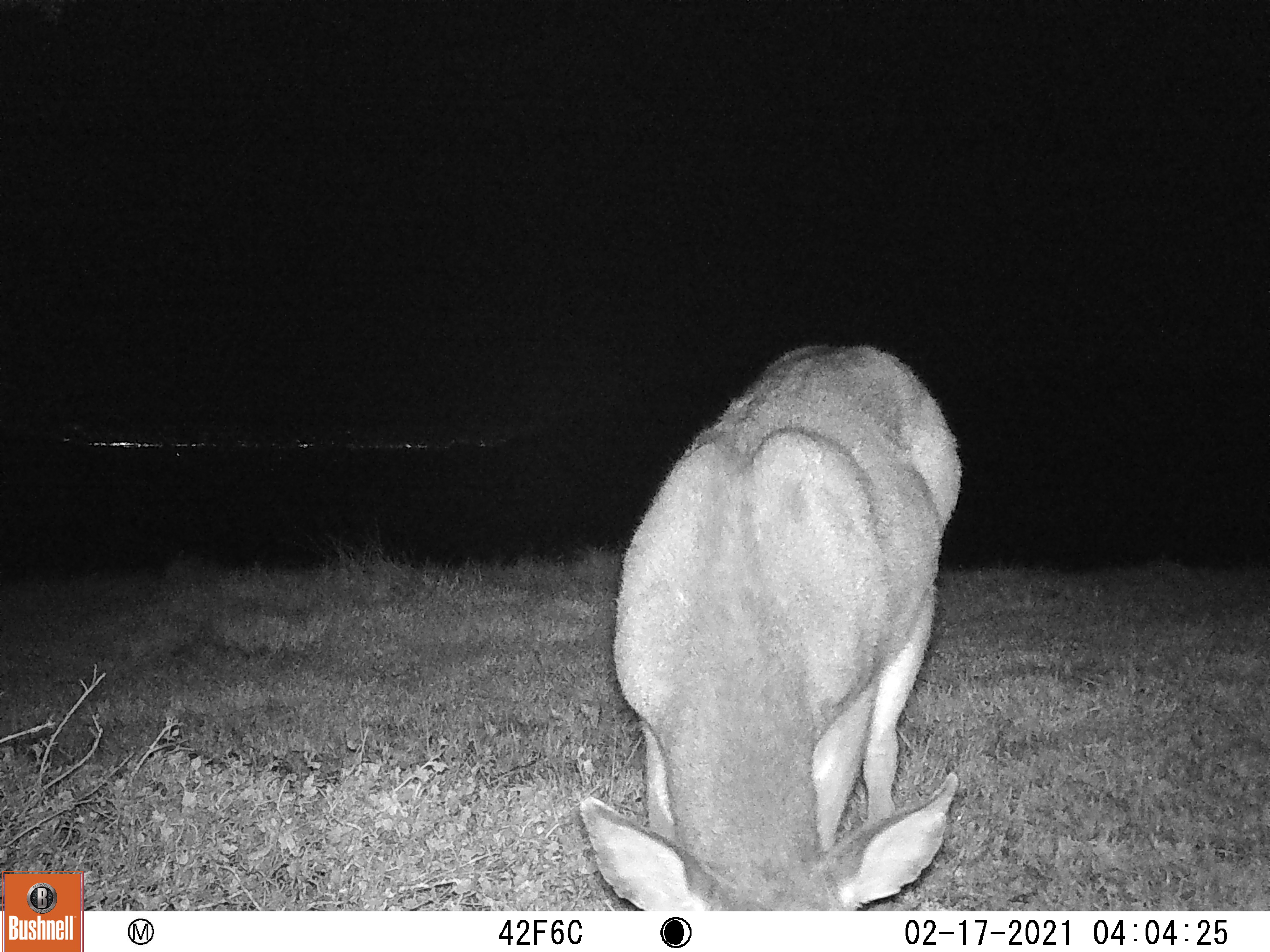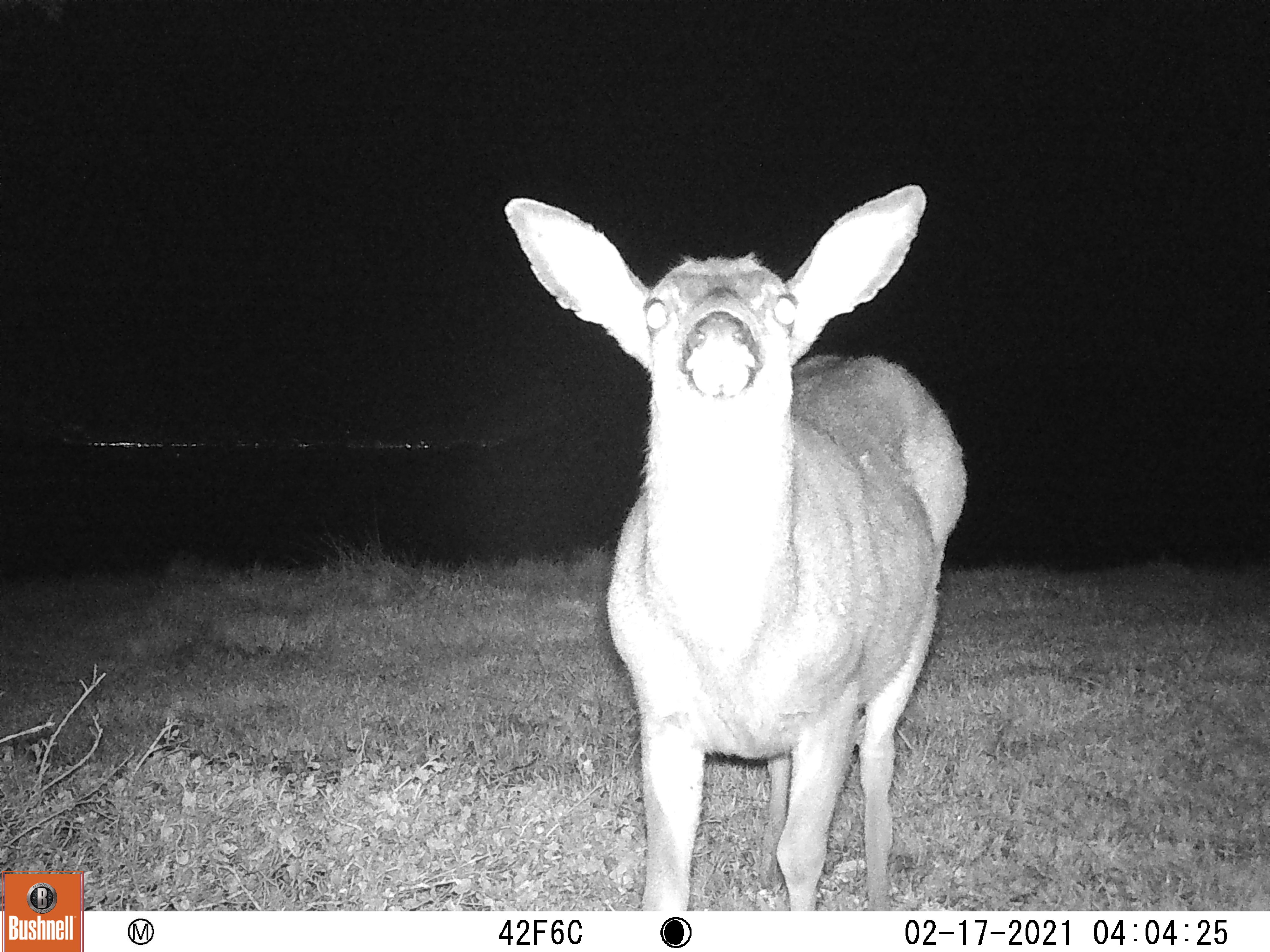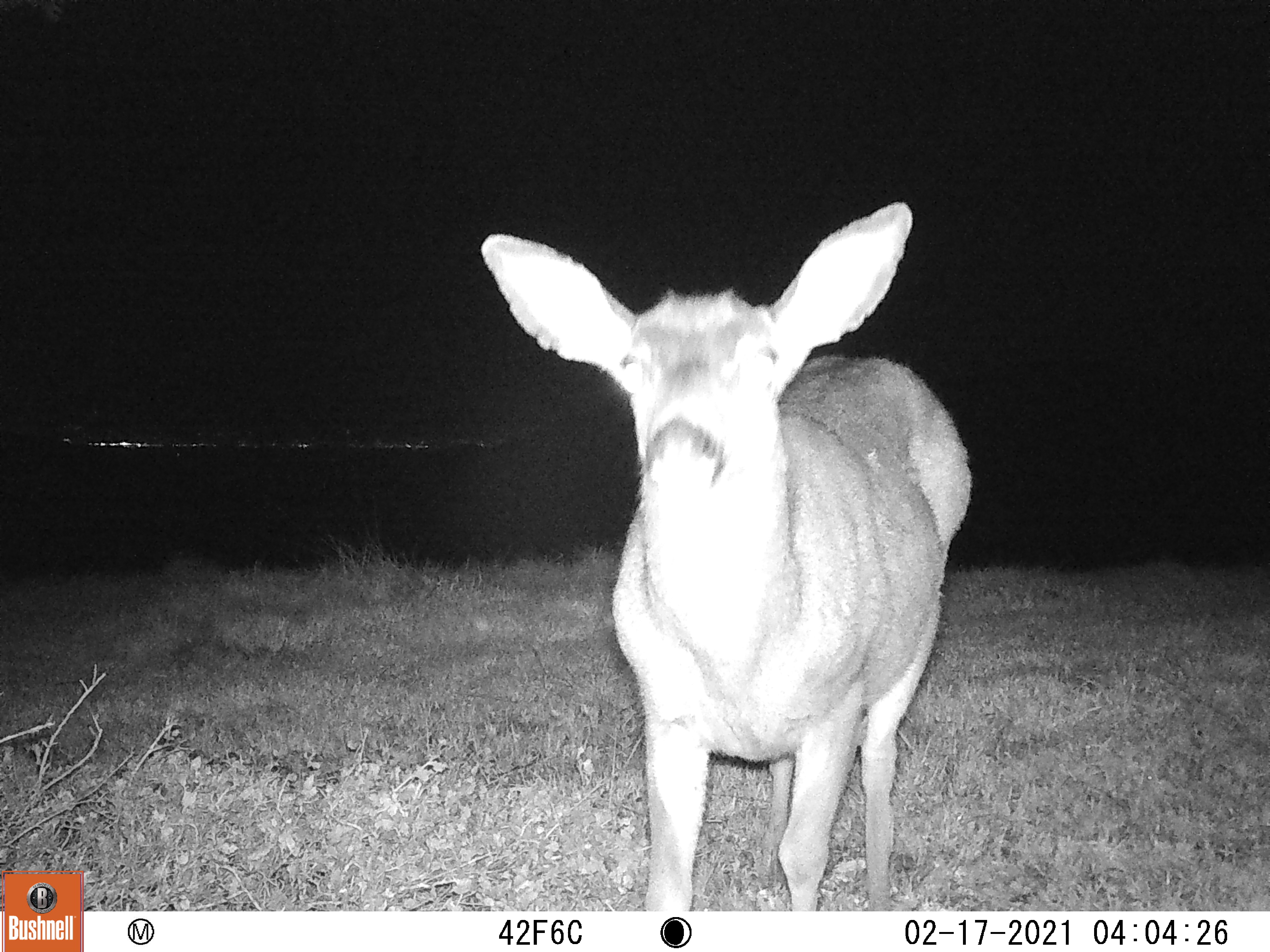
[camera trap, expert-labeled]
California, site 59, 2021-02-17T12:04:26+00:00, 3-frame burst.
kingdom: Animalia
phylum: Chordata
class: Mammalia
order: Artiodactyla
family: Cervidae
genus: Odocoileus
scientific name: Odocoileus hemionus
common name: mule deer